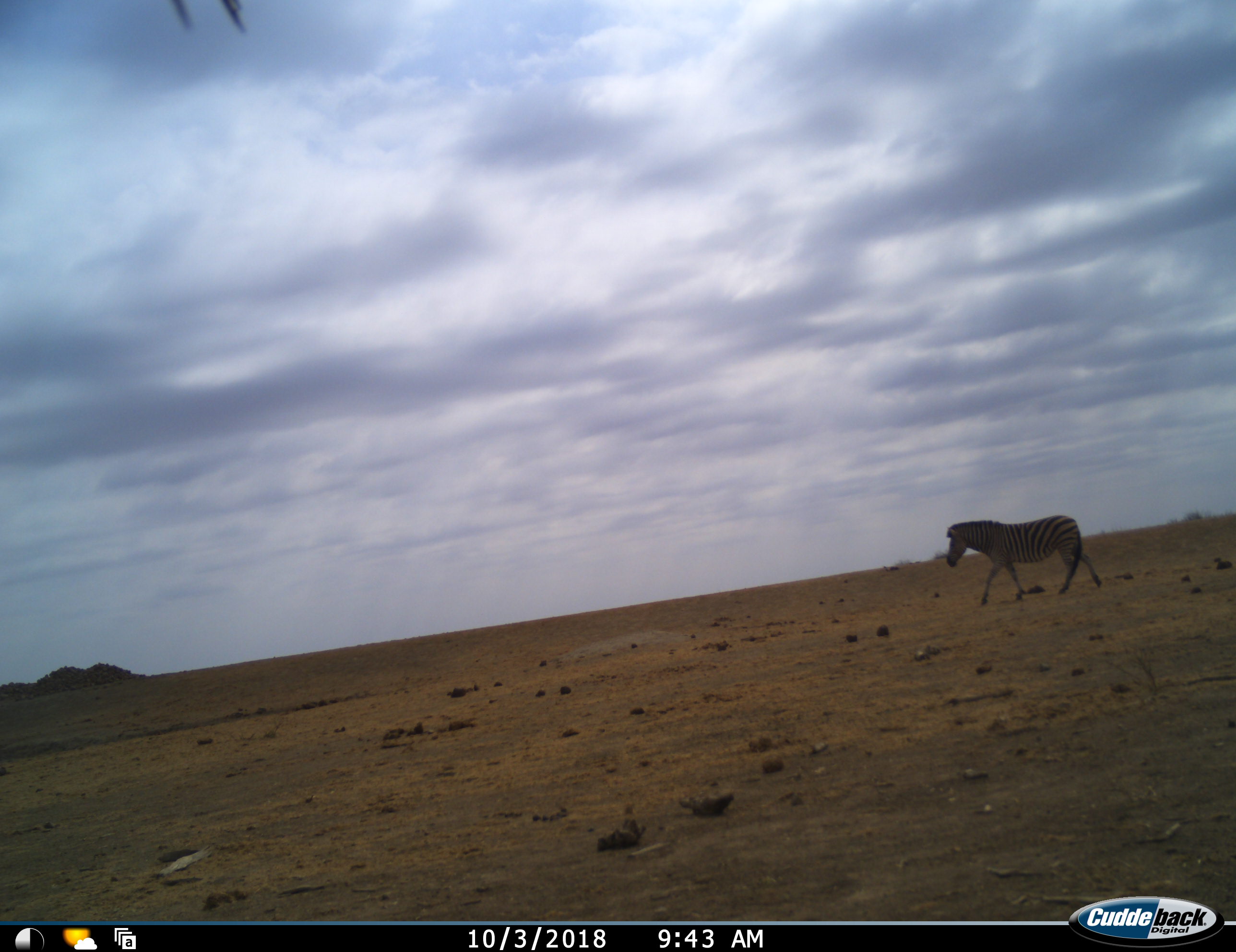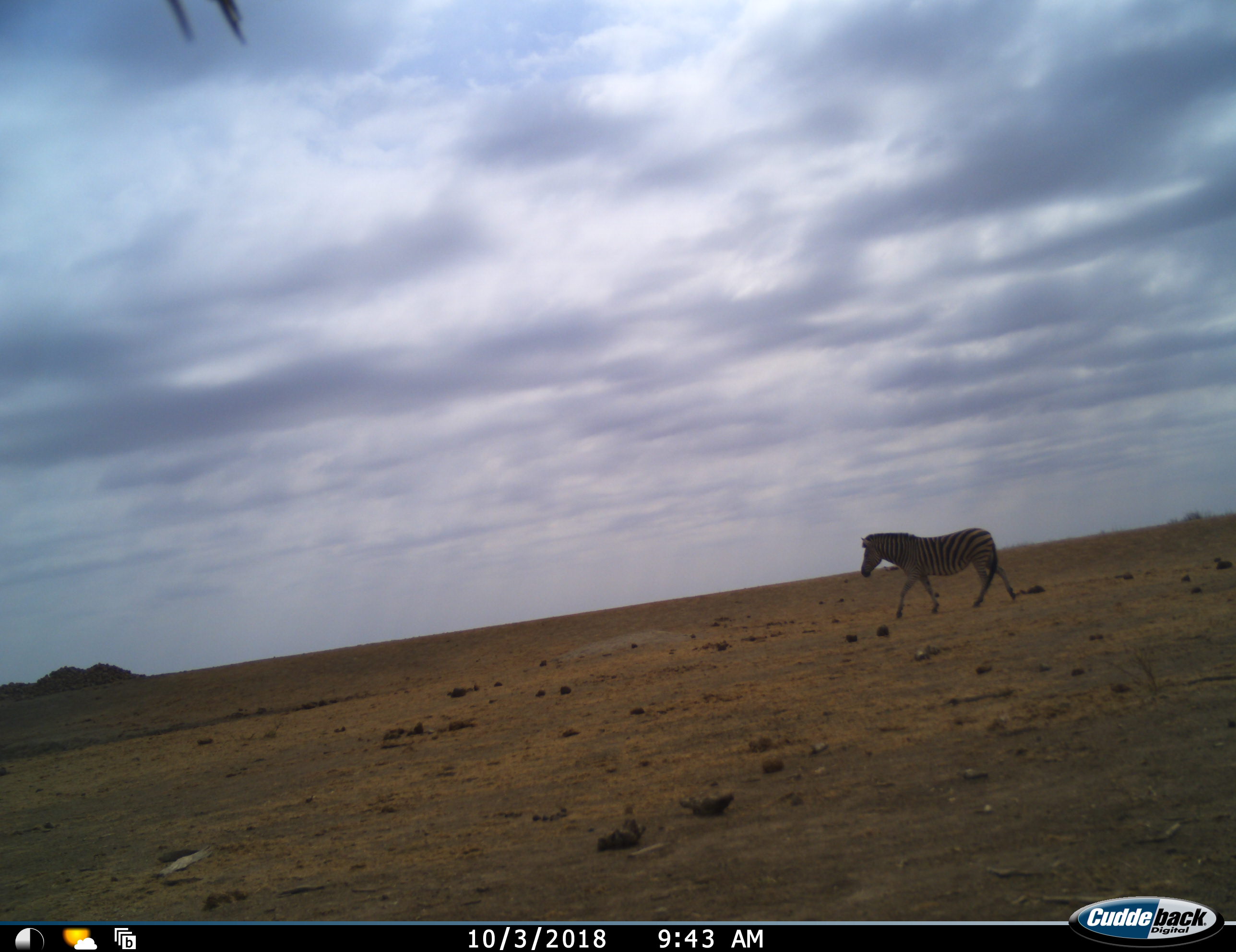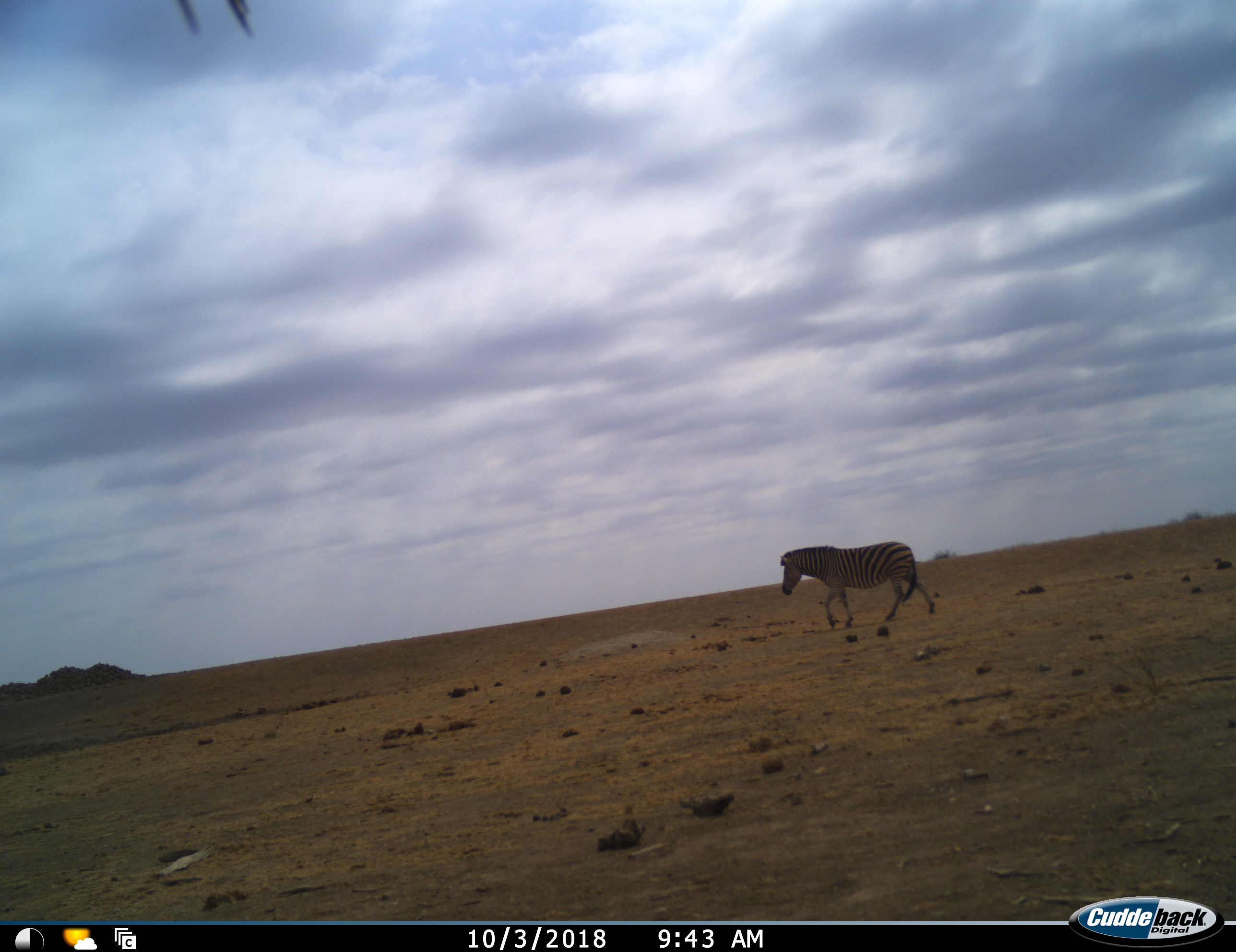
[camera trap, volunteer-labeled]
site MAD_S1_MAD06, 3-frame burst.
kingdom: Animalia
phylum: Chordata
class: Mammalia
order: Perissodactyla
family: Equidae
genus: Equus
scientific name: Equus quagga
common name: plains zebra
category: zebraplains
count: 1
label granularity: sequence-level